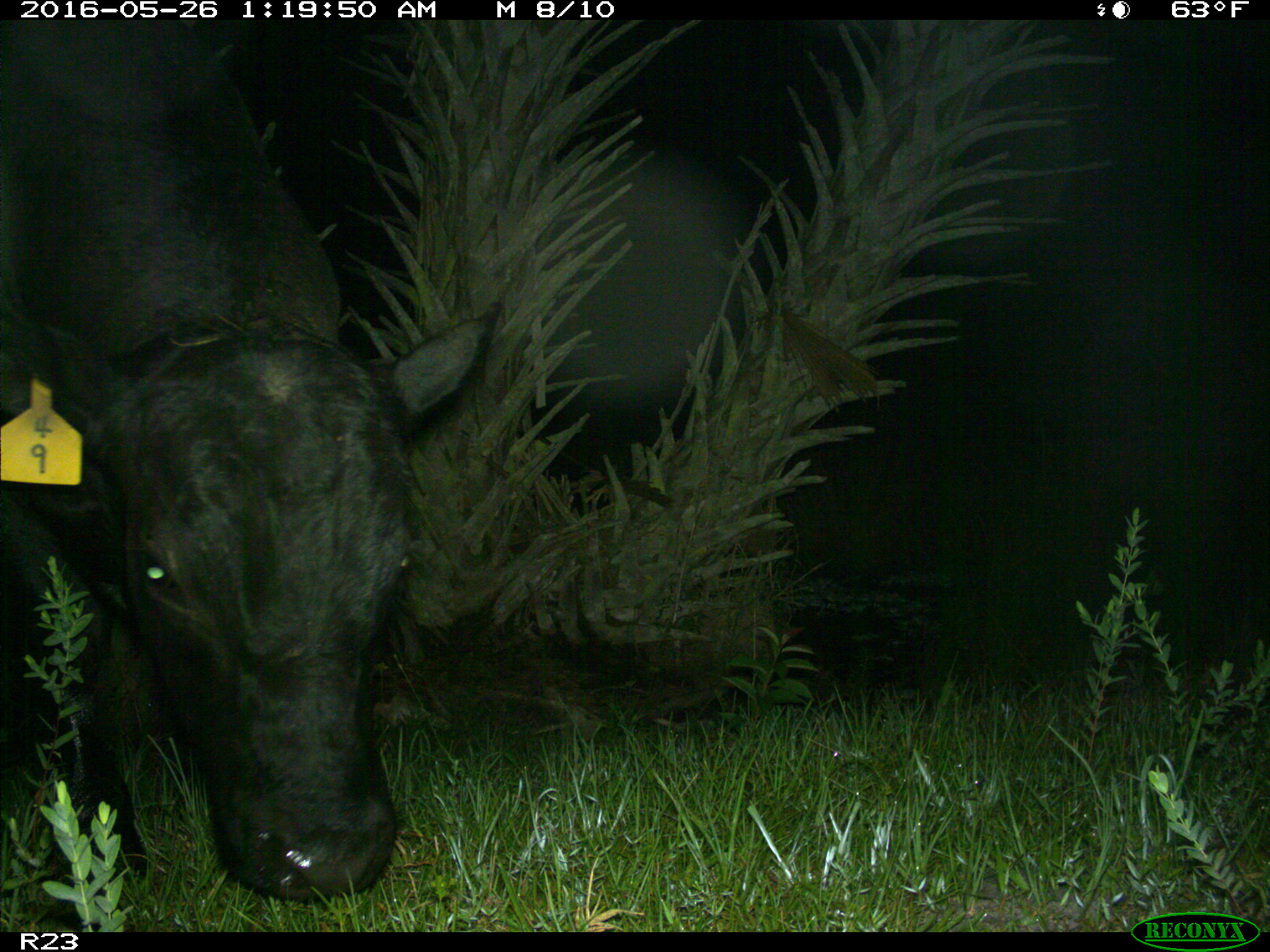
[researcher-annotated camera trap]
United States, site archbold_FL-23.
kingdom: Animalia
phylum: Chordata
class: Mammalia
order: Artiodactyla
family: Bovidae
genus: Bos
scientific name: Bos taurus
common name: domestic cow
Bos taurus (domestic cow).